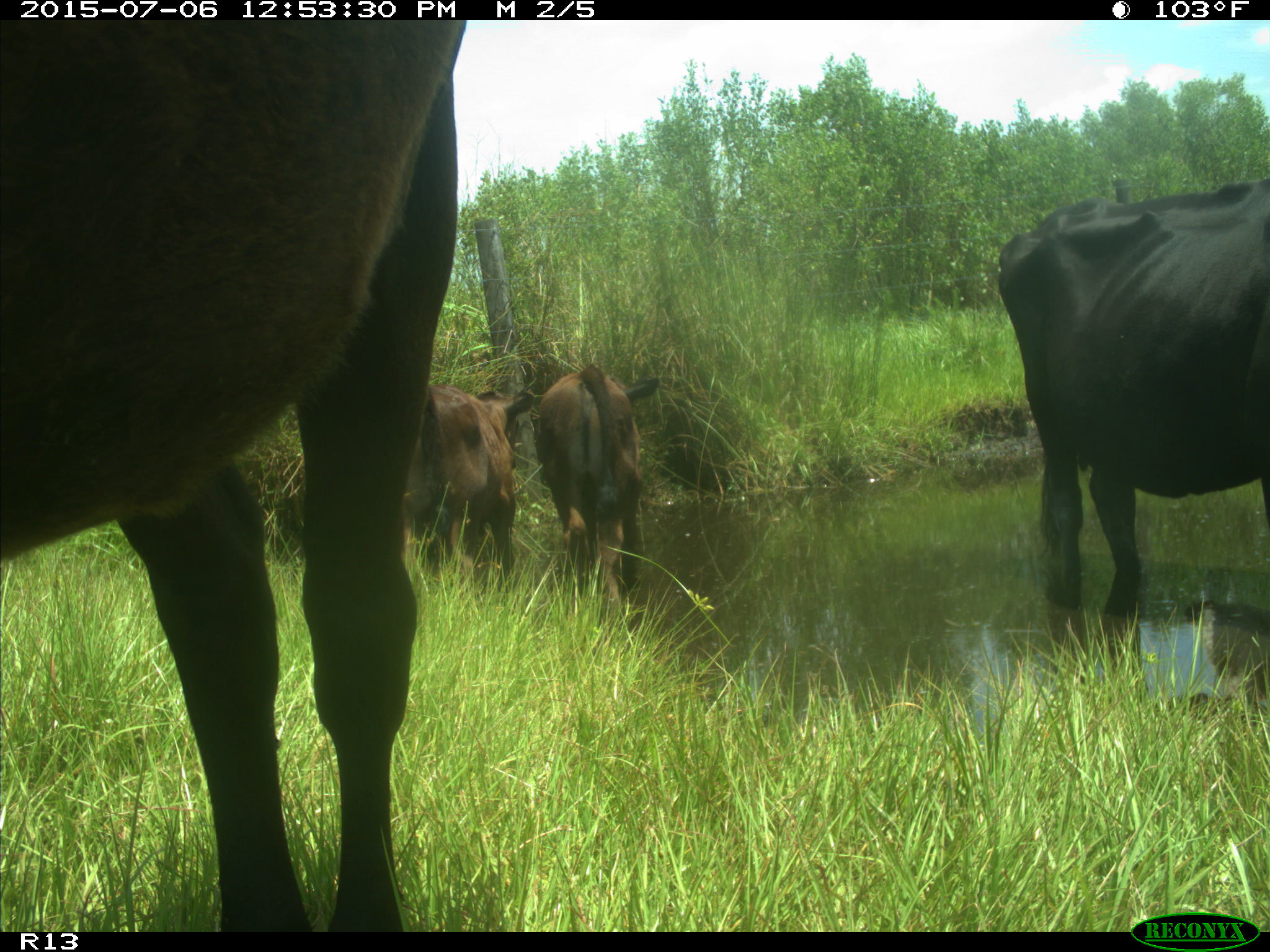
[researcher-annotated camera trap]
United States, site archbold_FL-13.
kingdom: Animalia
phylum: Chordata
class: Mammalia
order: Artiodactyla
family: Bovidae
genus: Bos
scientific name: Bos taurus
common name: domestic cow